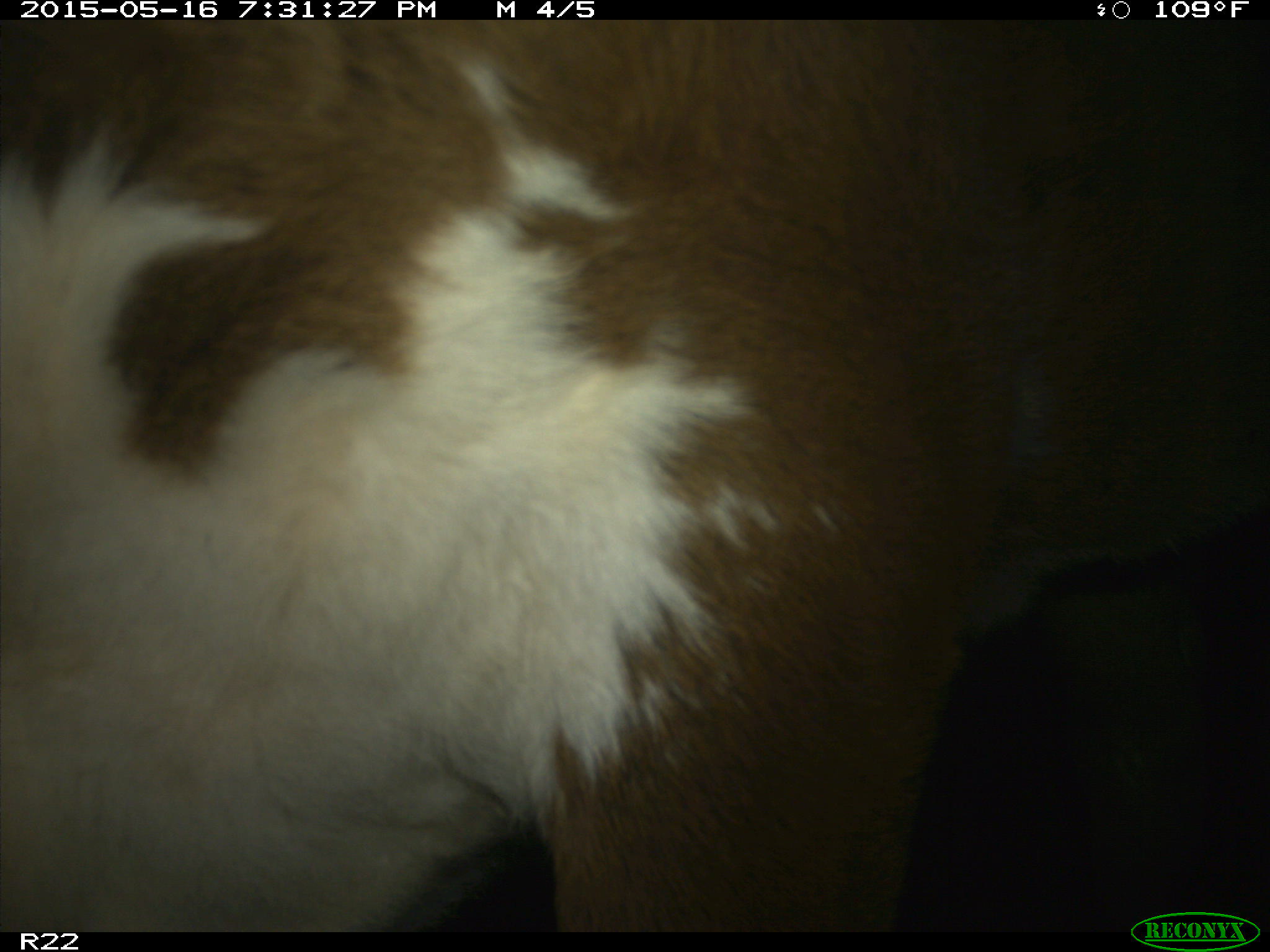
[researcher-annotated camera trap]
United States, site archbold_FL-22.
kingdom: Animalia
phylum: Chordata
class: Mammalia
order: Artiodactyla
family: Bovidae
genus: Bos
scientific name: Bos taurus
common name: domestic cow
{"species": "Bos taurus (domestic cow)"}